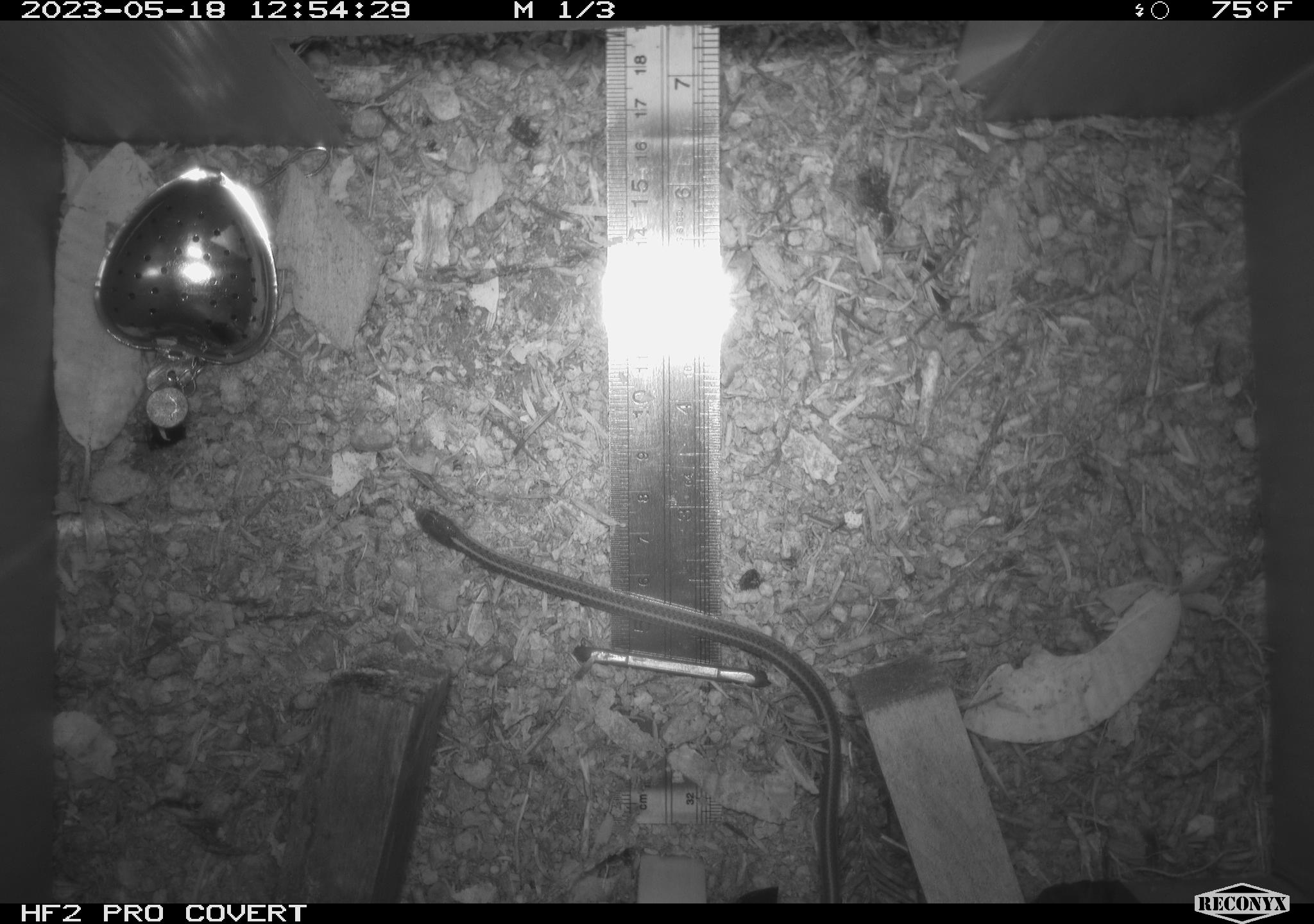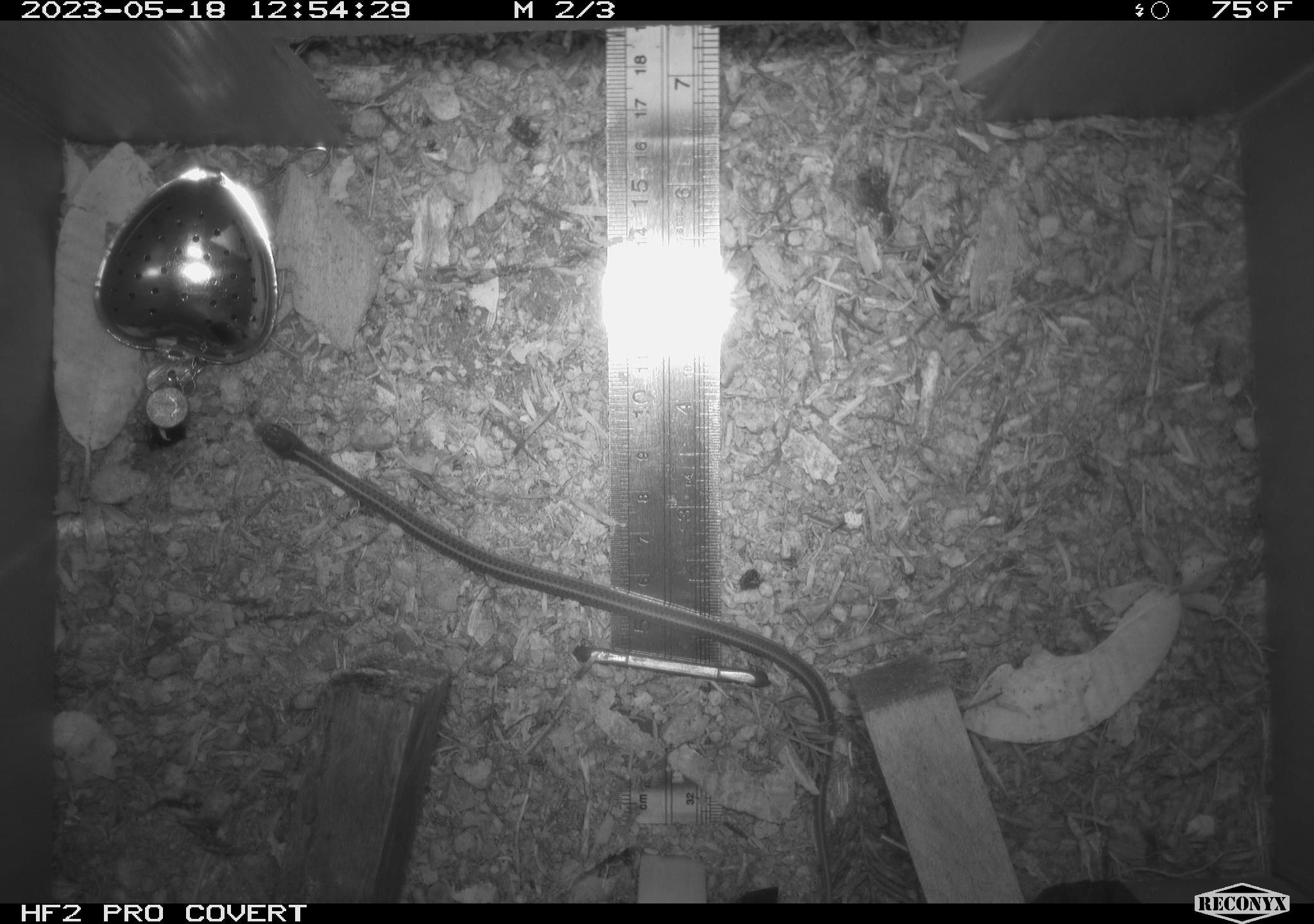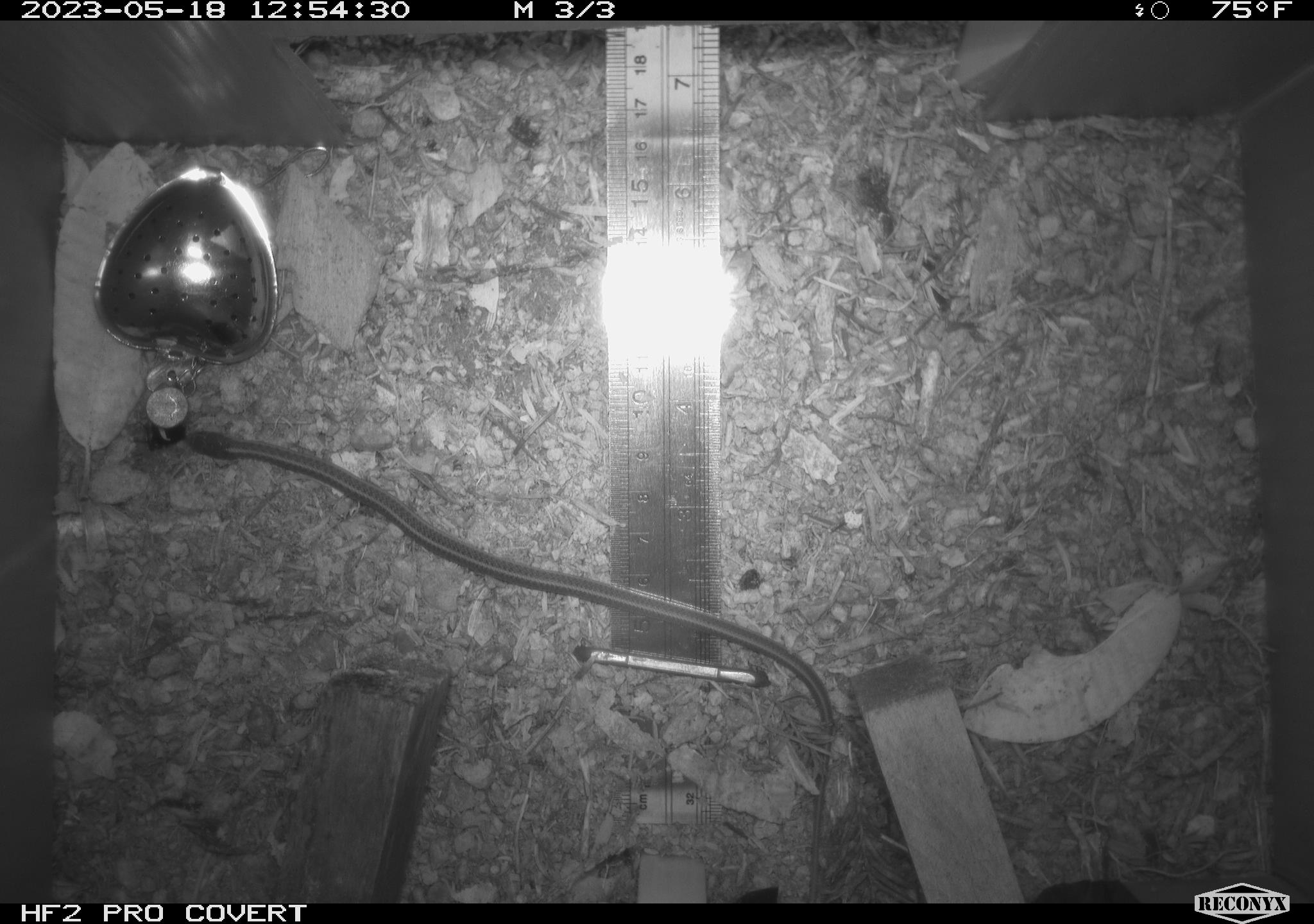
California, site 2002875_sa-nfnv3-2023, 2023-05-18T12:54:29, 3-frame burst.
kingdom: Animalia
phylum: Chordata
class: Reptilia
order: Squamata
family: Colubridae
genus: Thamnophis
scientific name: Thamnophis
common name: american gartersnakes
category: thamnophis species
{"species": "thamnophis species (american gartersnakes) (Thamnophis)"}